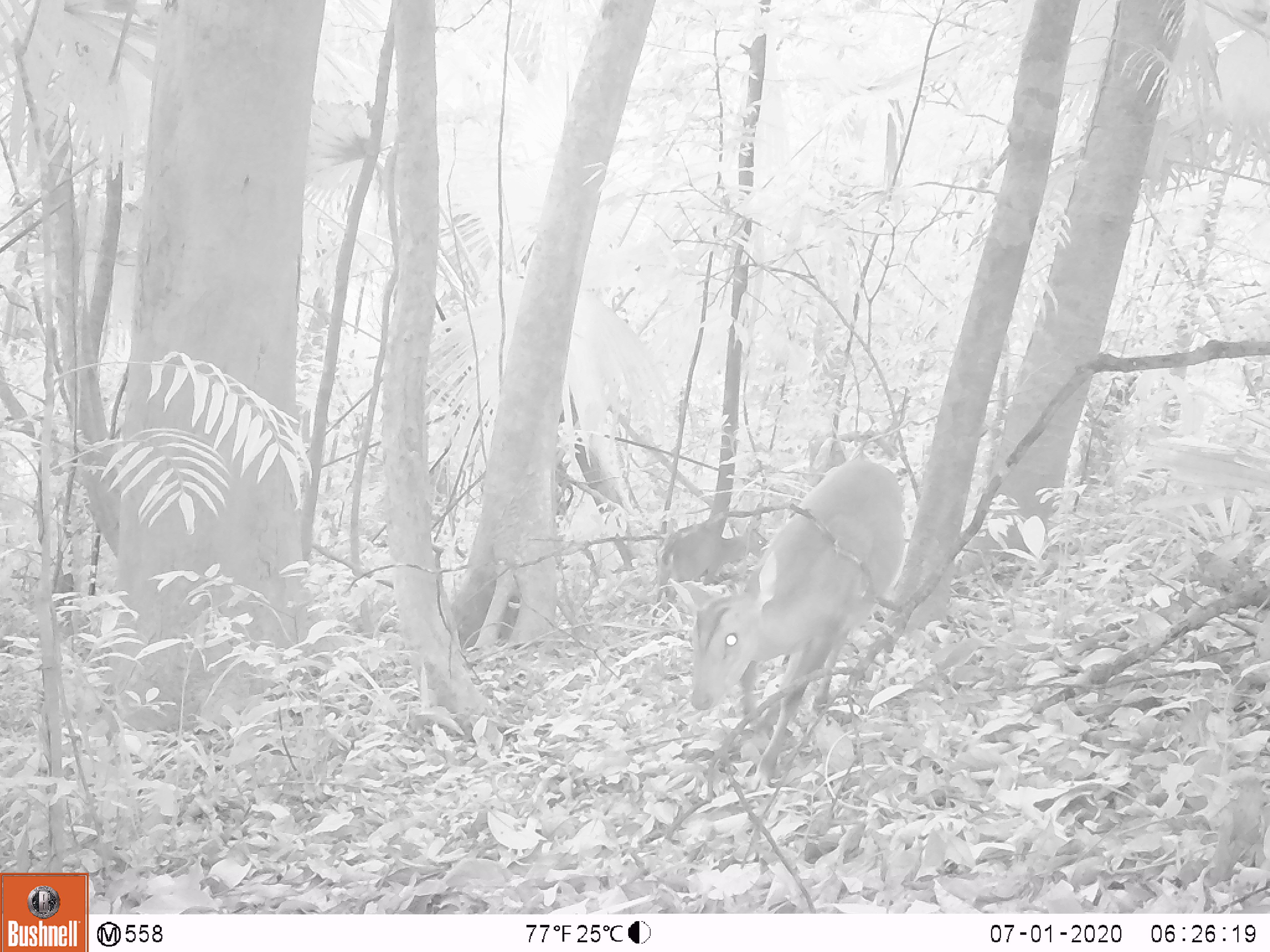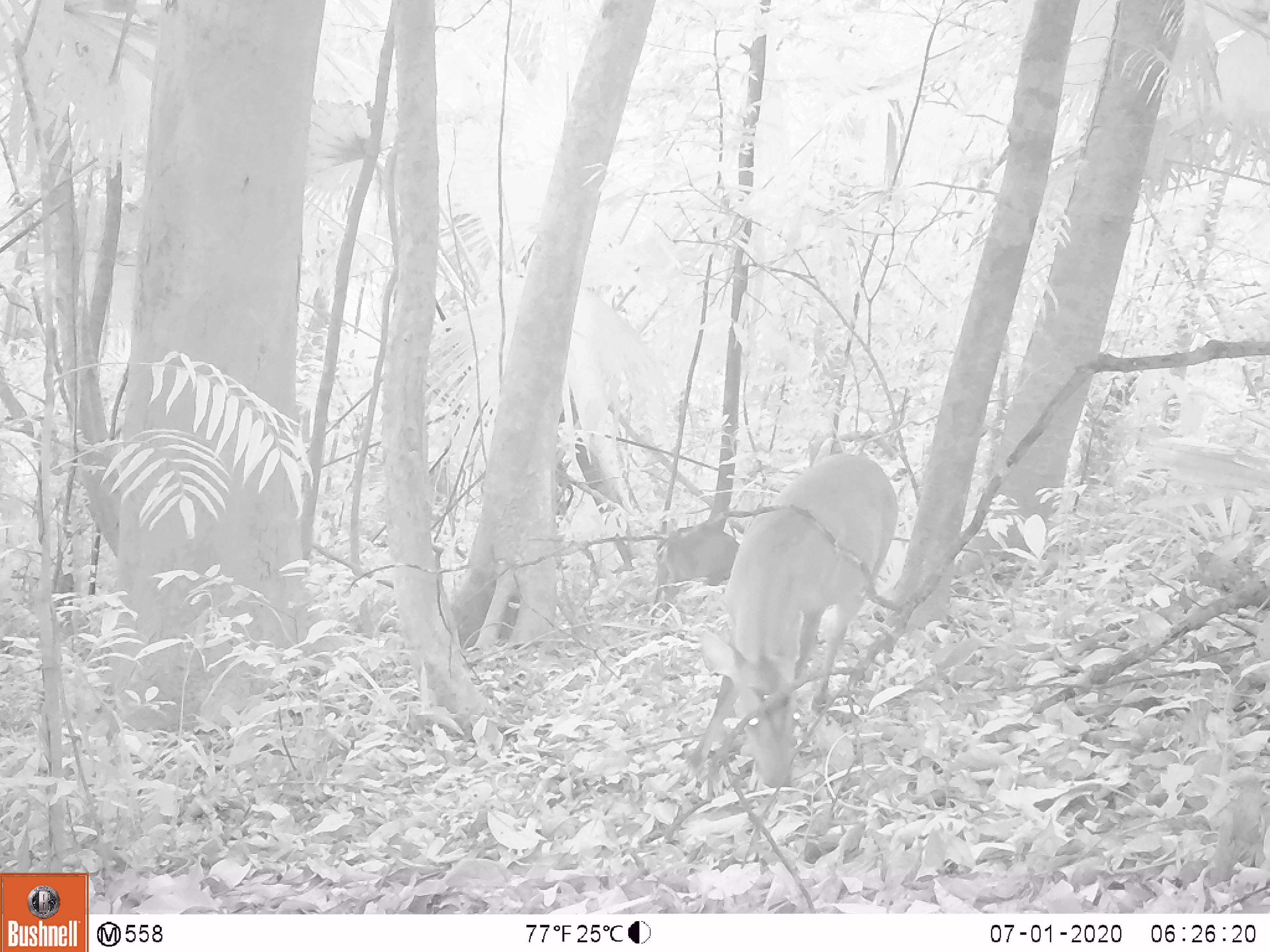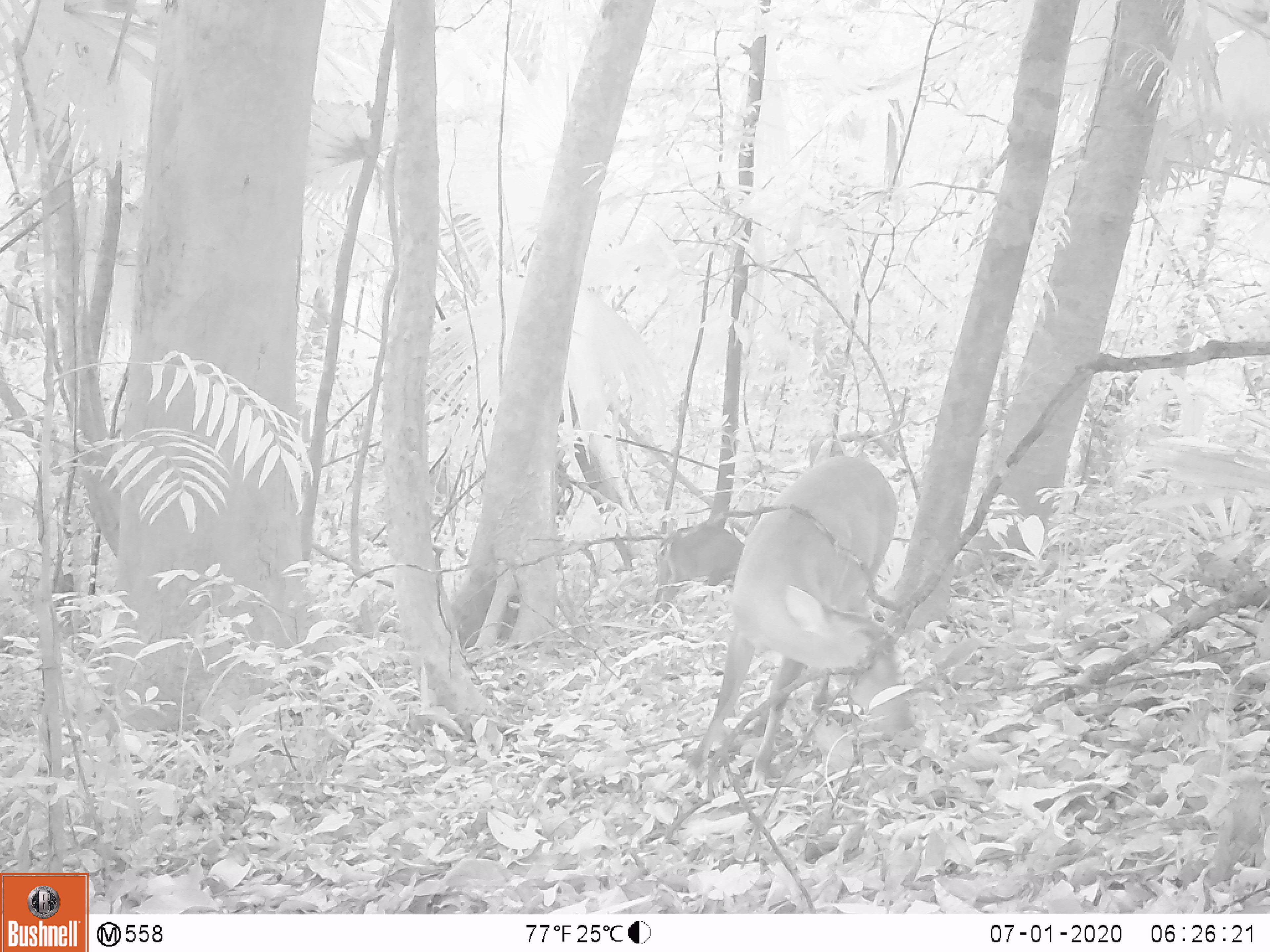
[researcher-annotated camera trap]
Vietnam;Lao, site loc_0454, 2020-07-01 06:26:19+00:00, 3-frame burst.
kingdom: Animalia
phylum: Chordata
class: Mammalia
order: Artiodactyla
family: Cervidae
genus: Muntiacus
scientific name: Muntiacus vuquangensis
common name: large-antlered muntjac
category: large antlered muntjac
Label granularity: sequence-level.